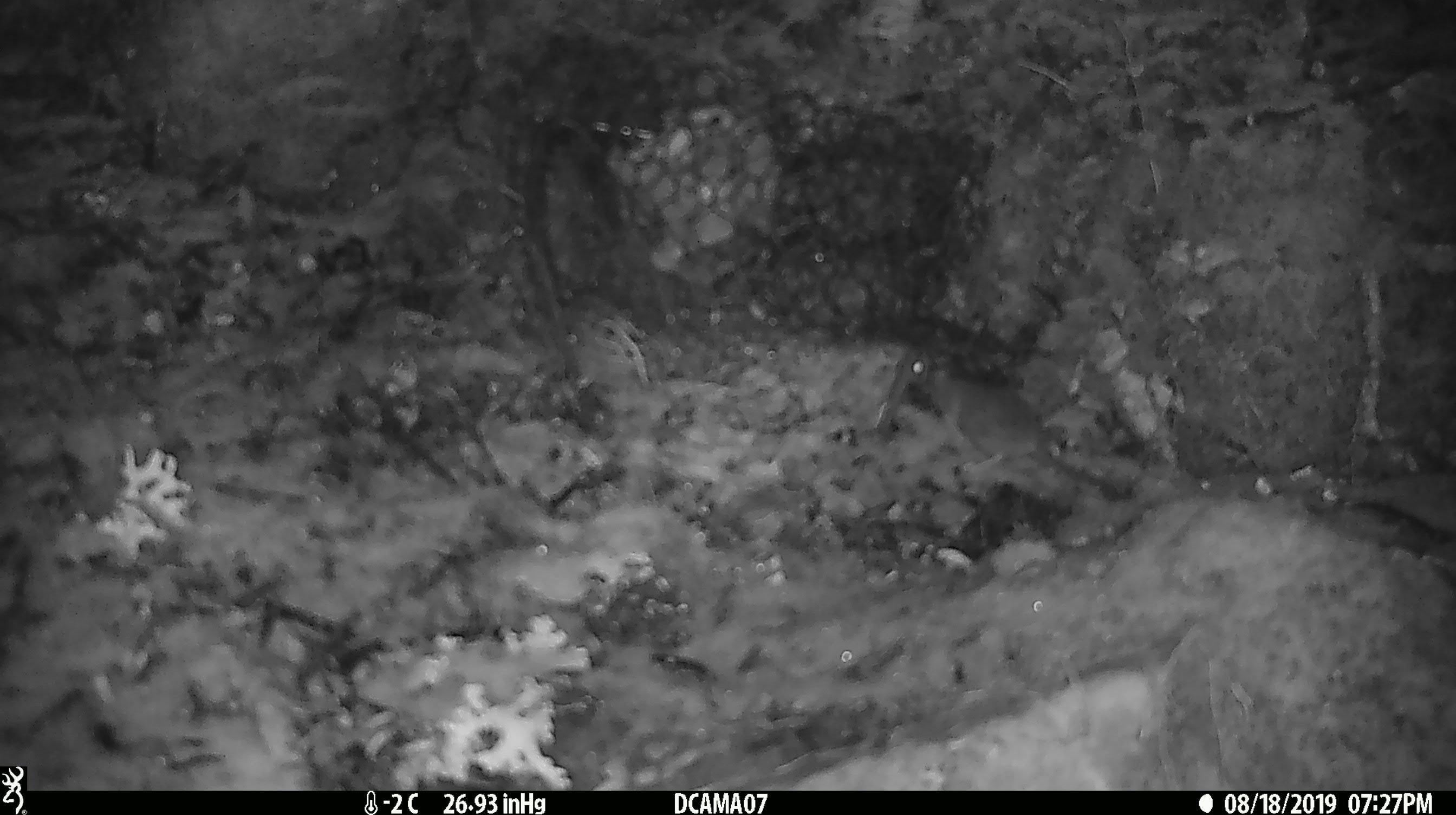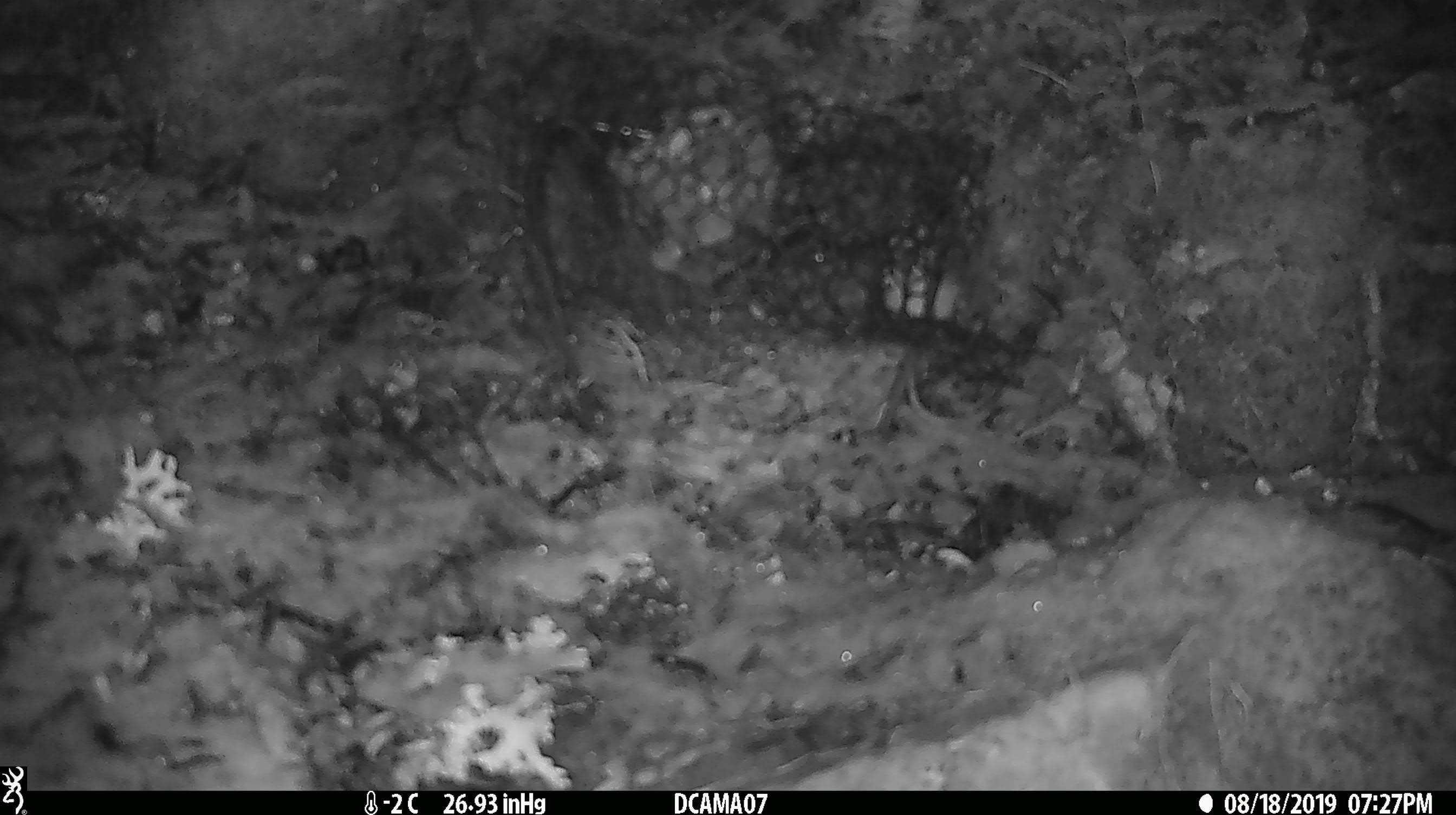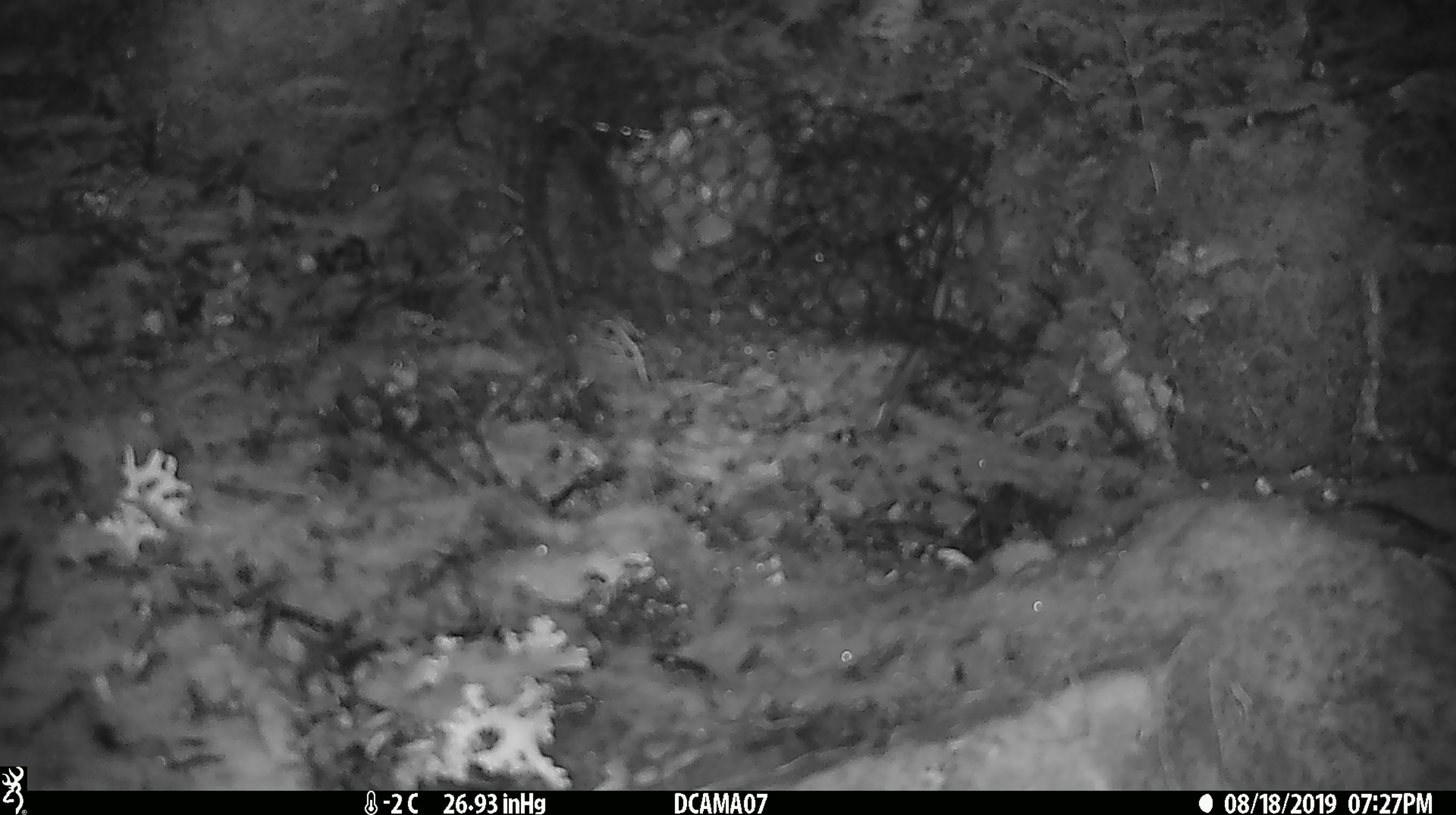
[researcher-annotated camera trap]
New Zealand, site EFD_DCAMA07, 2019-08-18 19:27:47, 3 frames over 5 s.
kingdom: Animalia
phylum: Chordata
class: Mammalia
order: Rodentia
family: Muridae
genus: Mus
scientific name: Mus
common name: mouse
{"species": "mouse (Mus)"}